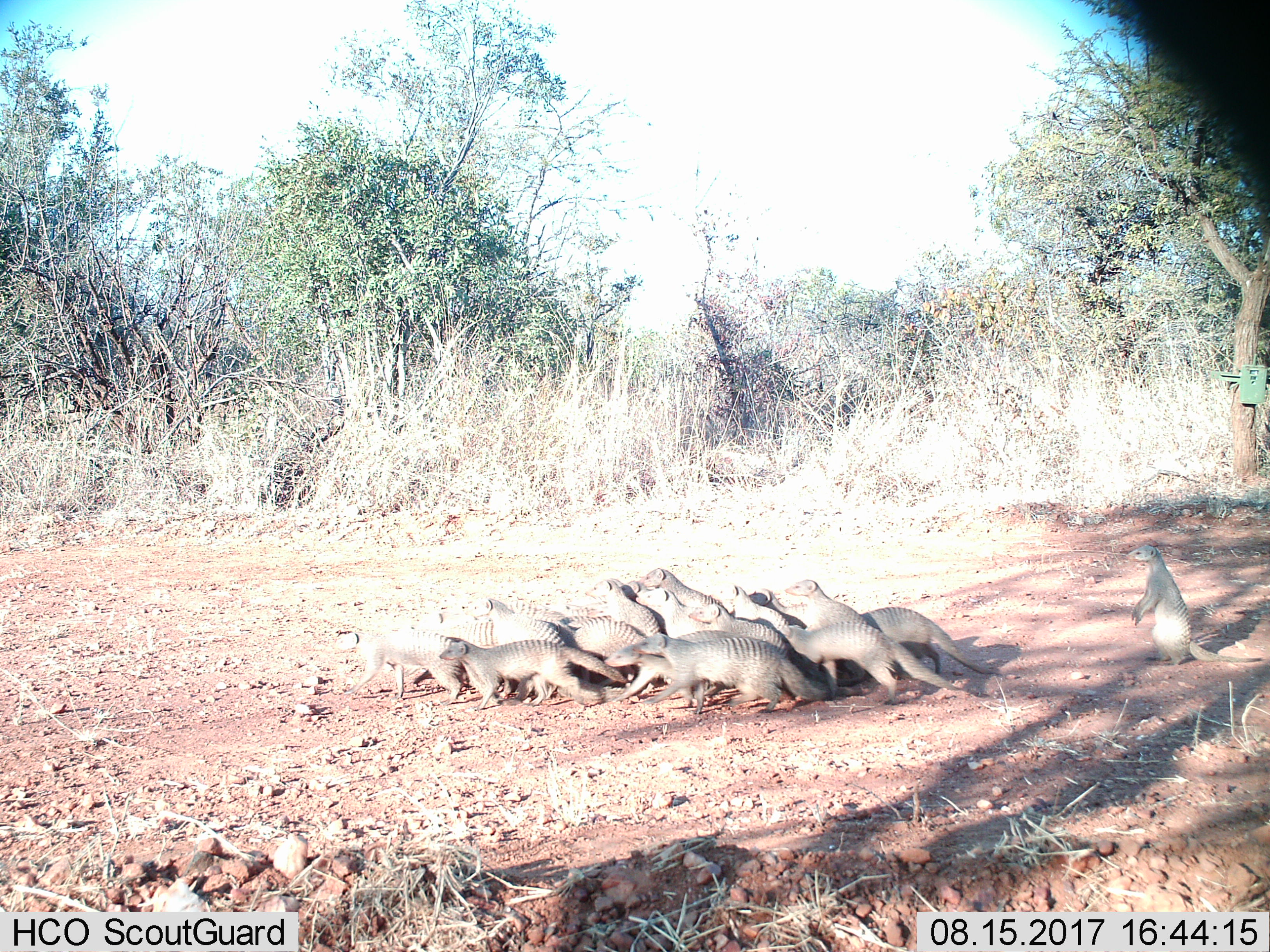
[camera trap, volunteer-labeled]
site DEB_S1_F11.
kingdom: Animalia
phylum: Chordata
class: Mammalia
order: Carnivora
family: Herpestidae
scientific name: Herpestidae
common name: mongoose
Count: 11-50.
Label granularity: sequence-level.